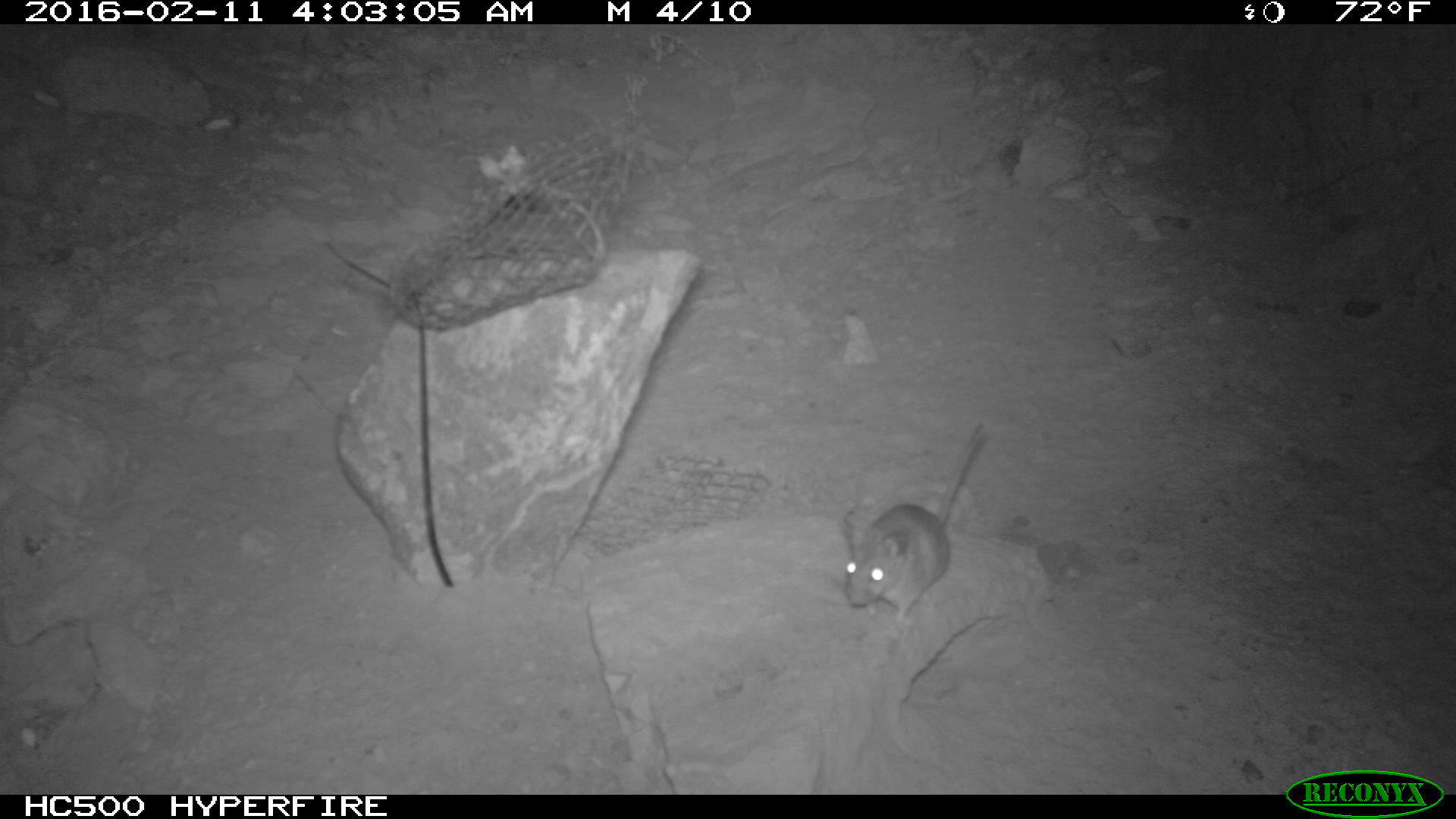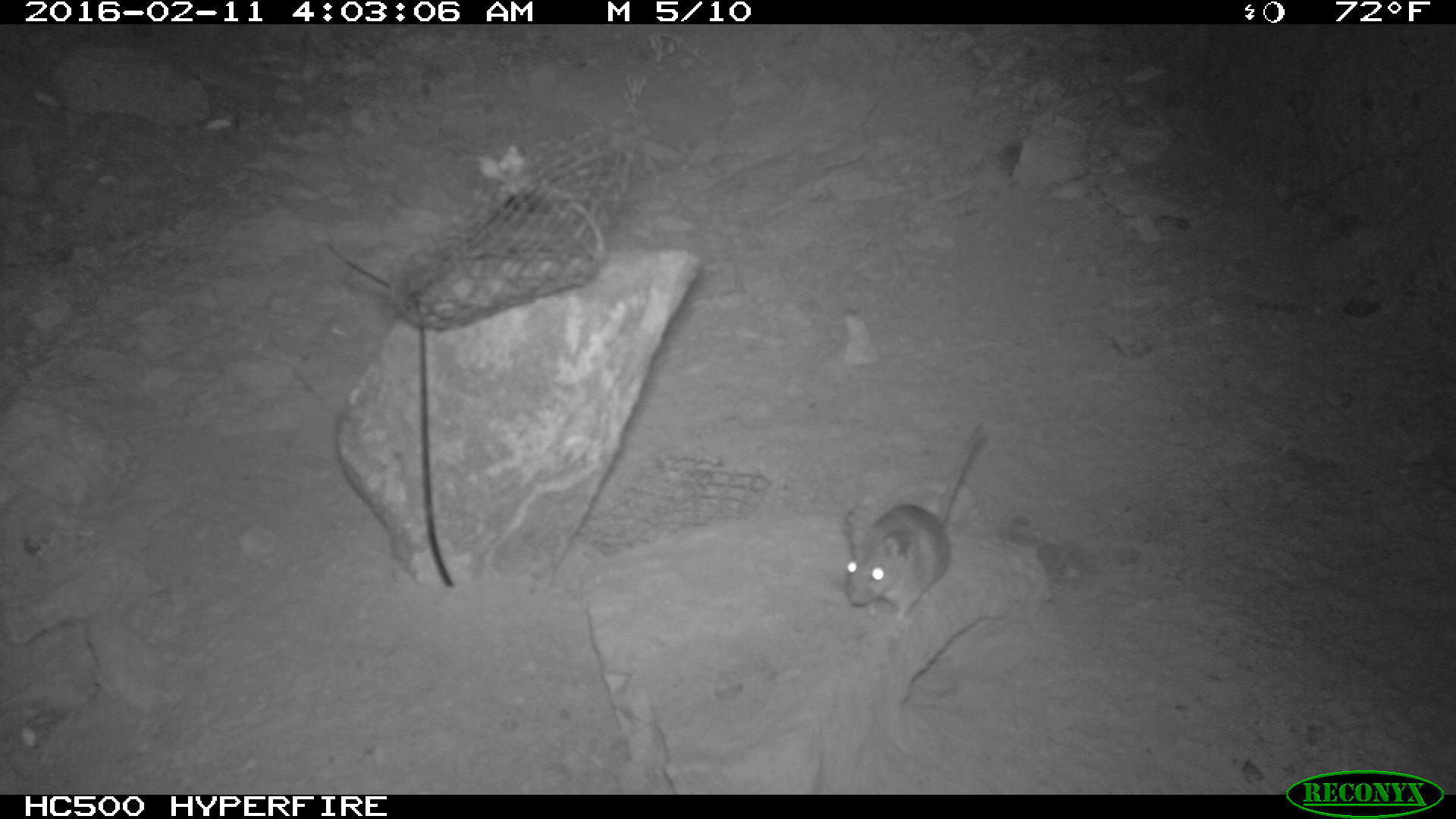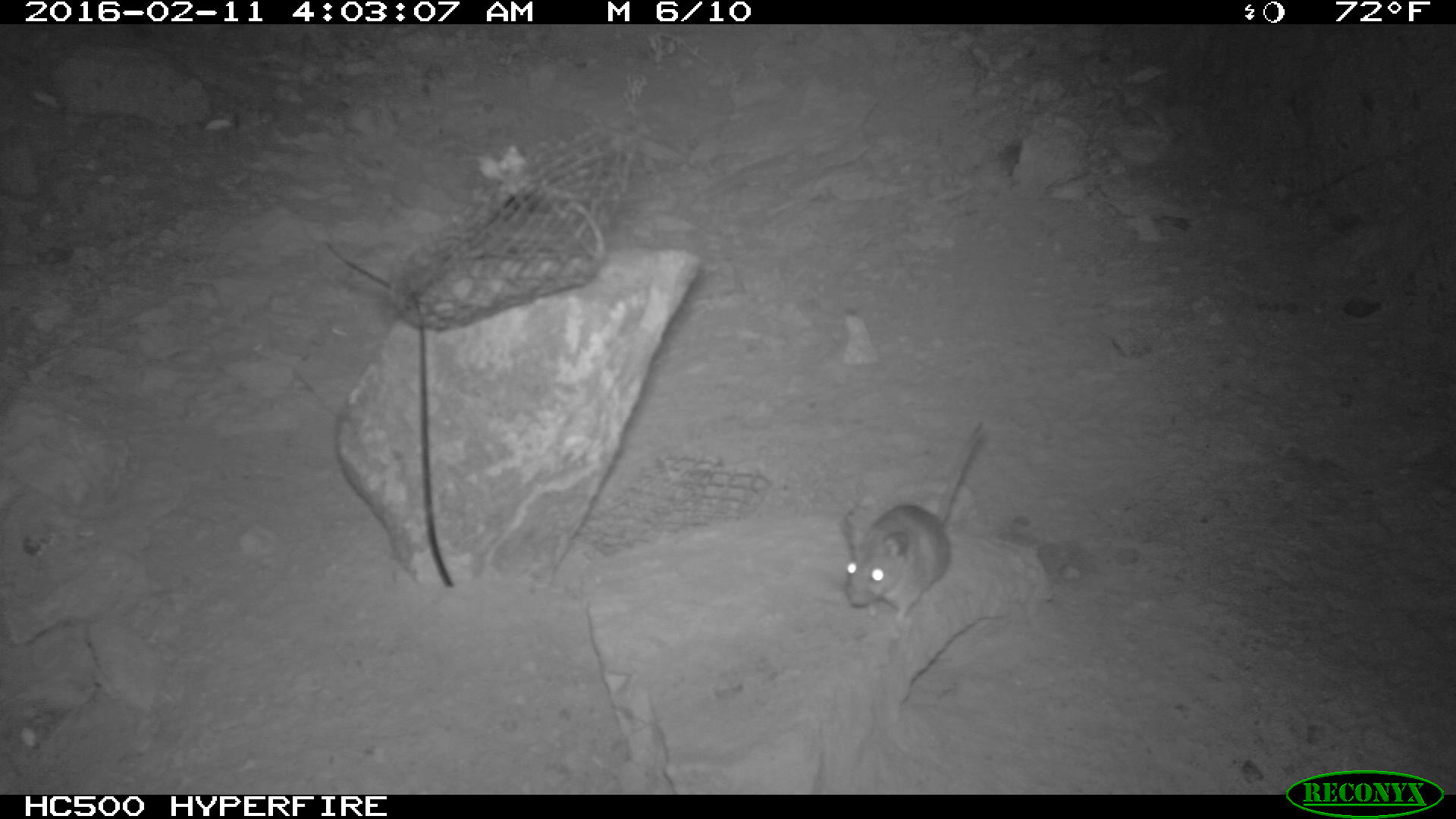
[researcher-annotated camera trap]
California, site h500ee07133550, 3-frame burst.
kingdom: Animalia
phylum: Chordata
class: Mammalia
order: Rodentia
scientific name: Rodentia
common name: rodent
Rodent (Rodentia).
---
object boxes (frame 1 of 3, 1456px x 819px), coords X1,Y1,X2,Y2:
rodent: 846,419,988,639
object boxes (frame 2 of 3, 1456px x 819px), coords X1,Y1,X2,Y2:
rodent: 840,421,987,620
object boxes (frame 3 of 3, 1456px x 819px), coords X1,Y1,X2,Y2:
rodent: 846,420,982,641